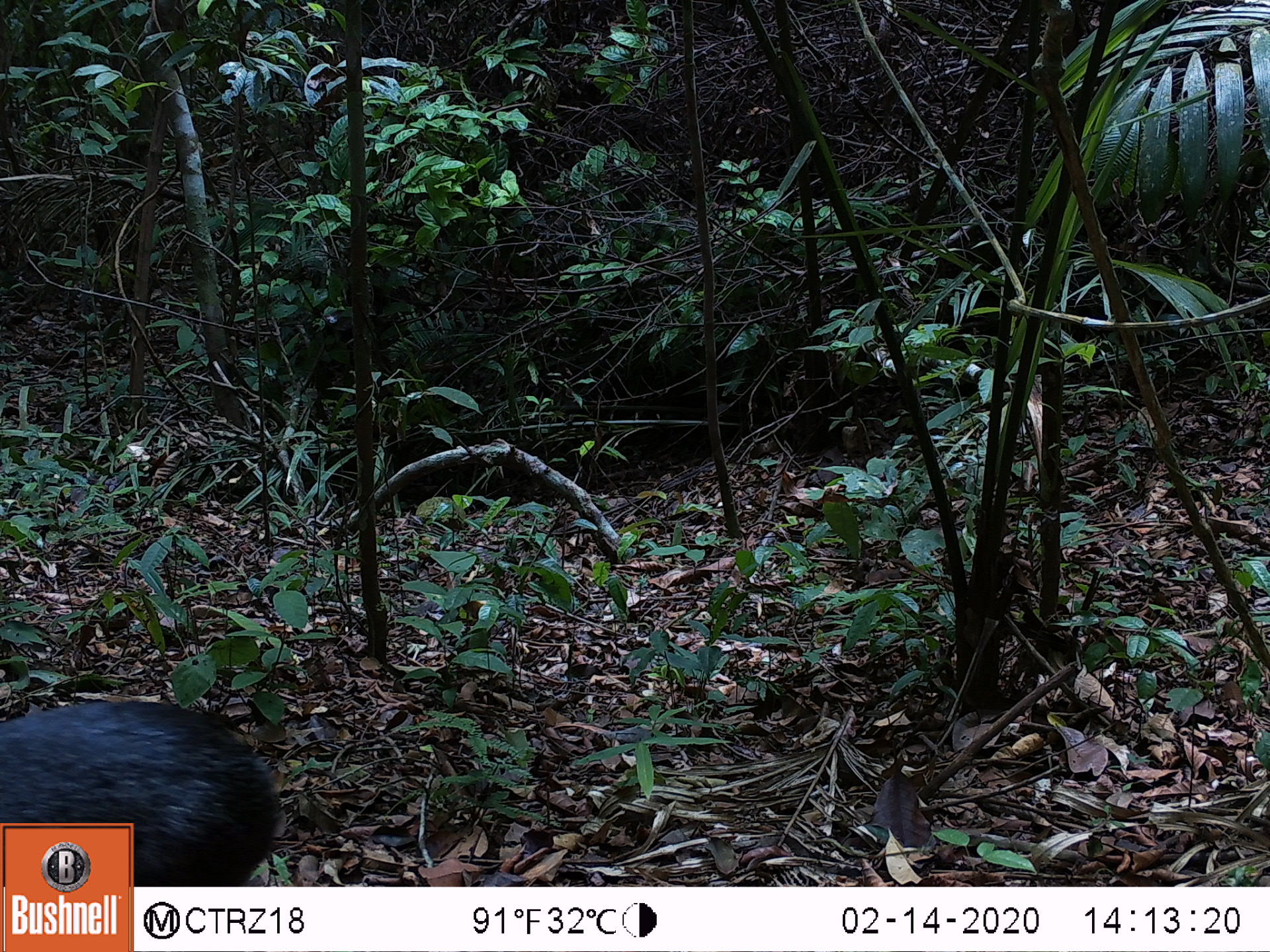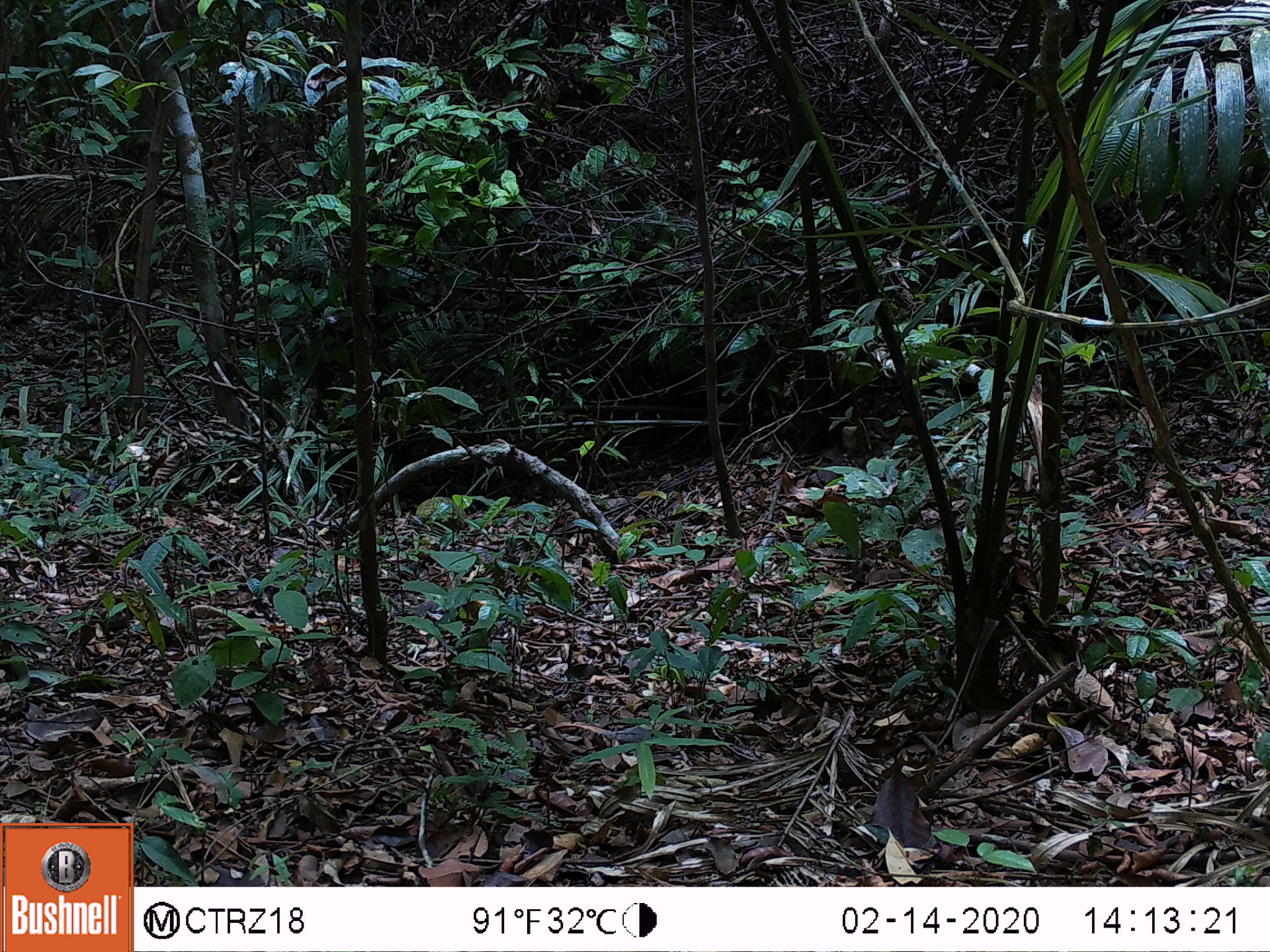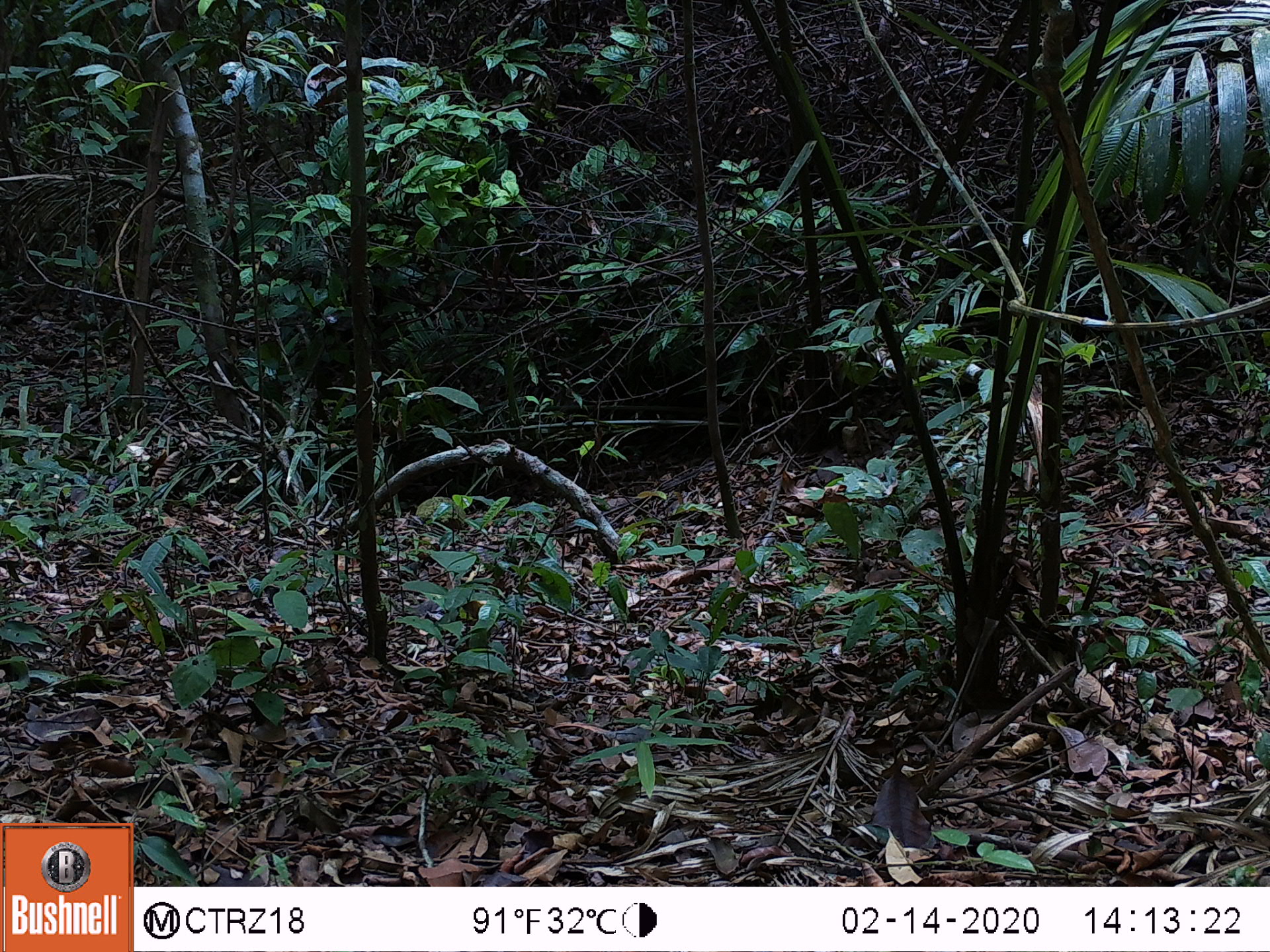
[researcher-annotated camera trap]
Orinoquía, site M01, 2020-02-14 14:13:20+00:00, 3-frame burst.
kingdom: Animalia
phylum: Chordata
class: Mammalia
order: Rodentia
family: Dasyproctidae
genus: Dasyprocta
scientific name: Dasyprocta fuliginosa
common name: black agouti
Black agouti (Dasyprocta fuliginosa).